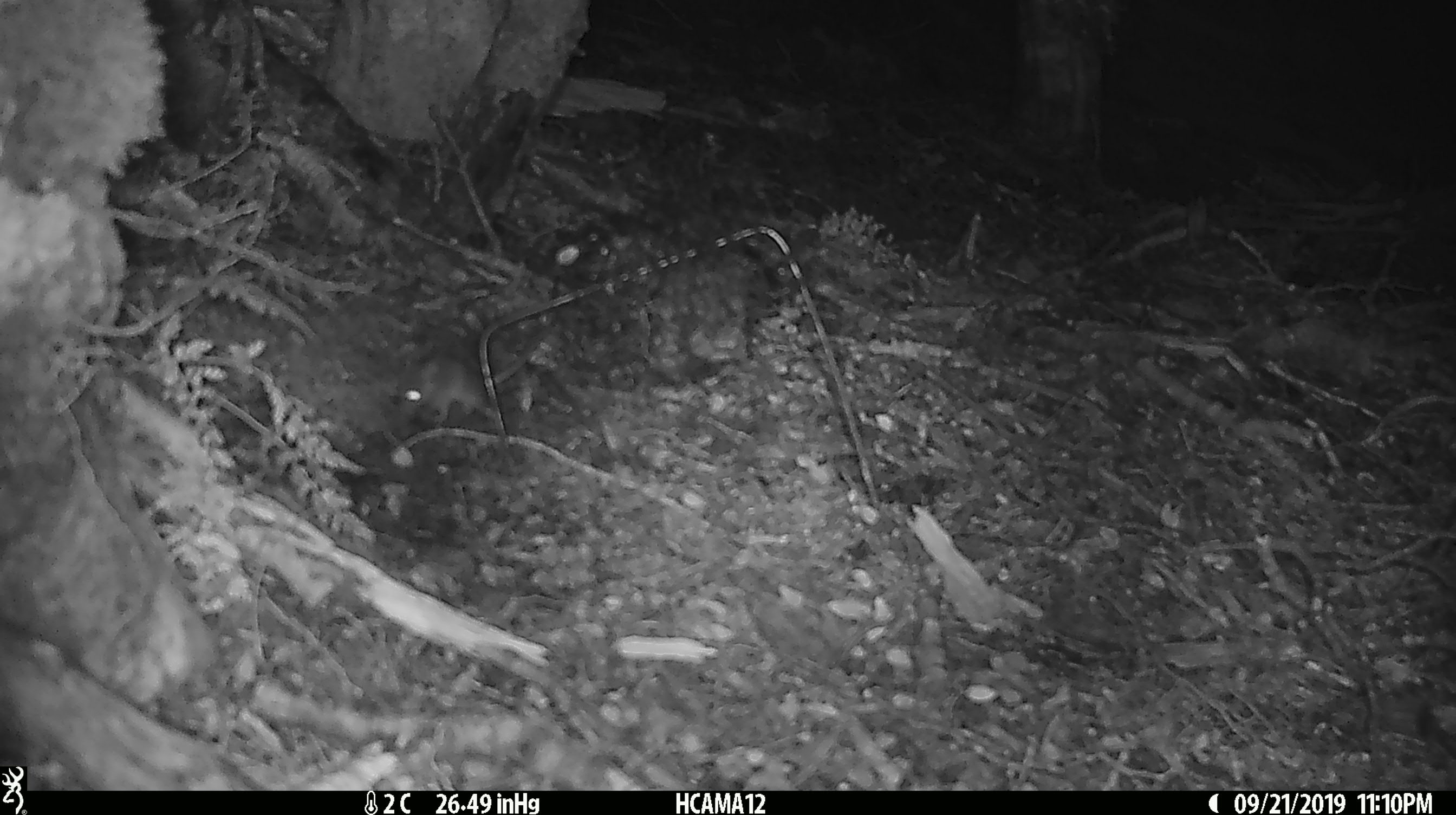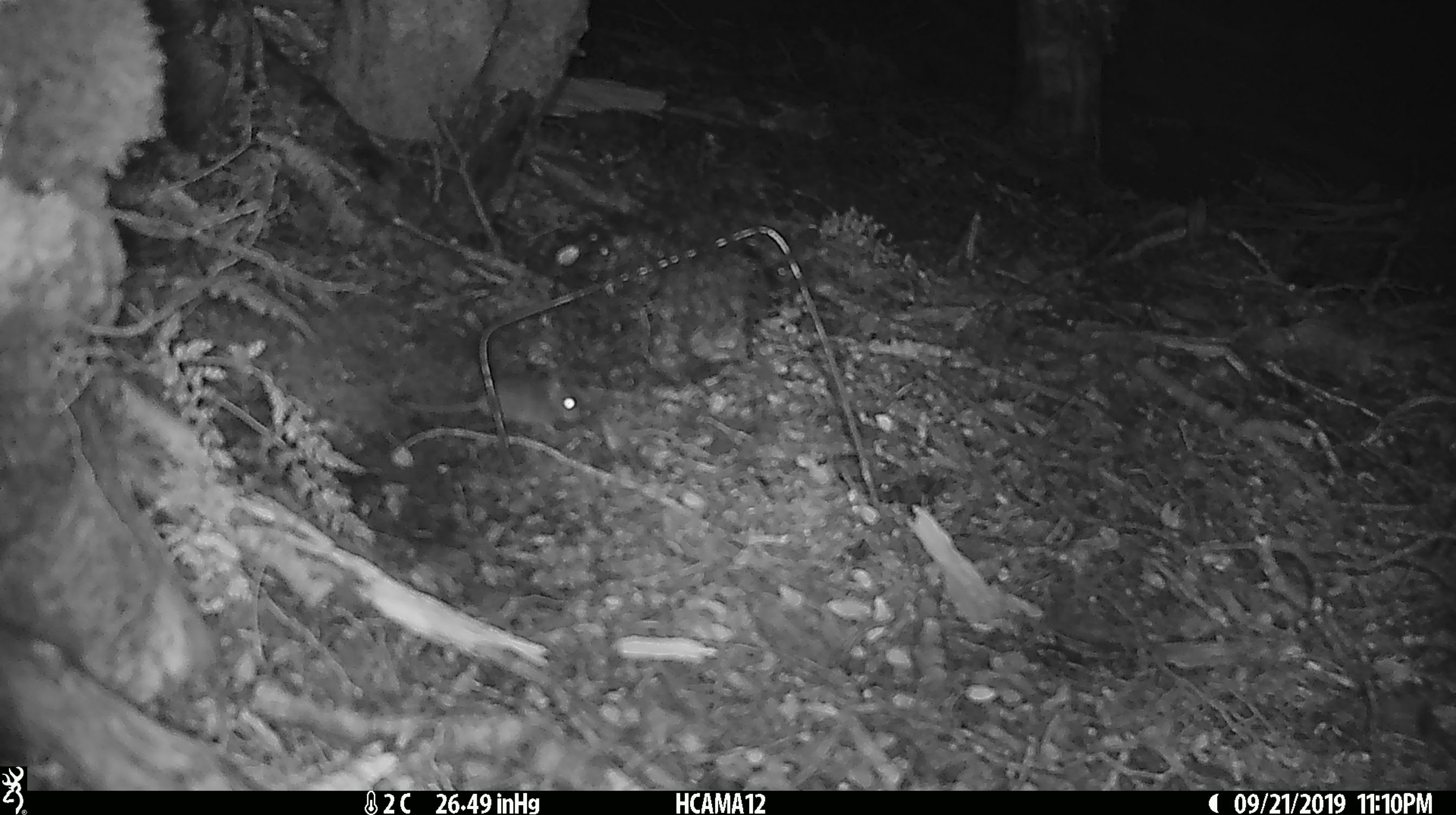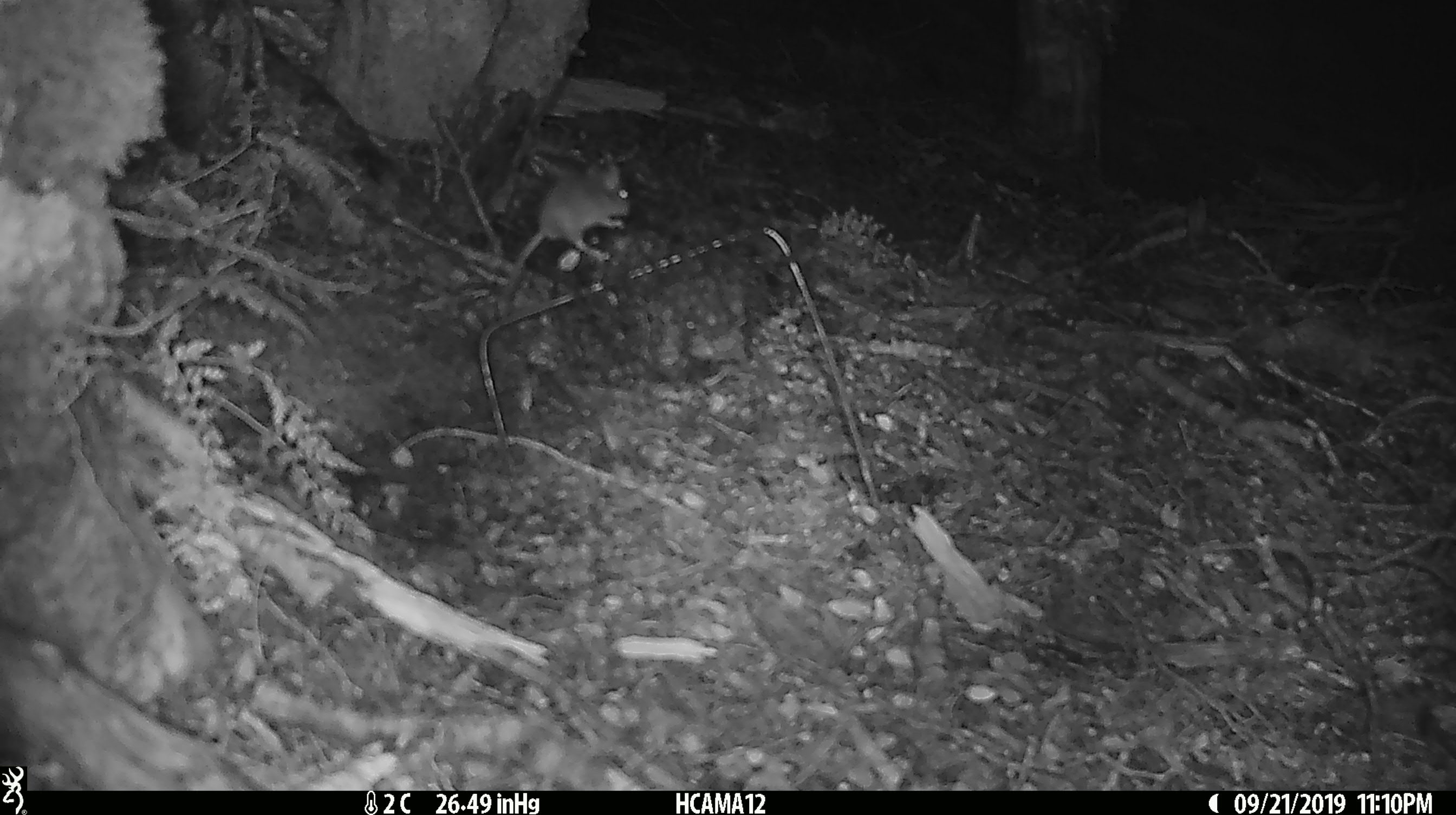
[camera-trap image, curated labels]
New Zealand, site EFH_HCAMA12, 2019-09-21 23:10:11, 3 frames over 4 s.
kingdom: Animalia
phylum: Chordata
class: Mammalia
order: Rodentia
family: Muridae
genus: Mus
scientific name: Mus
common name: mouse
Mouse (Mus).